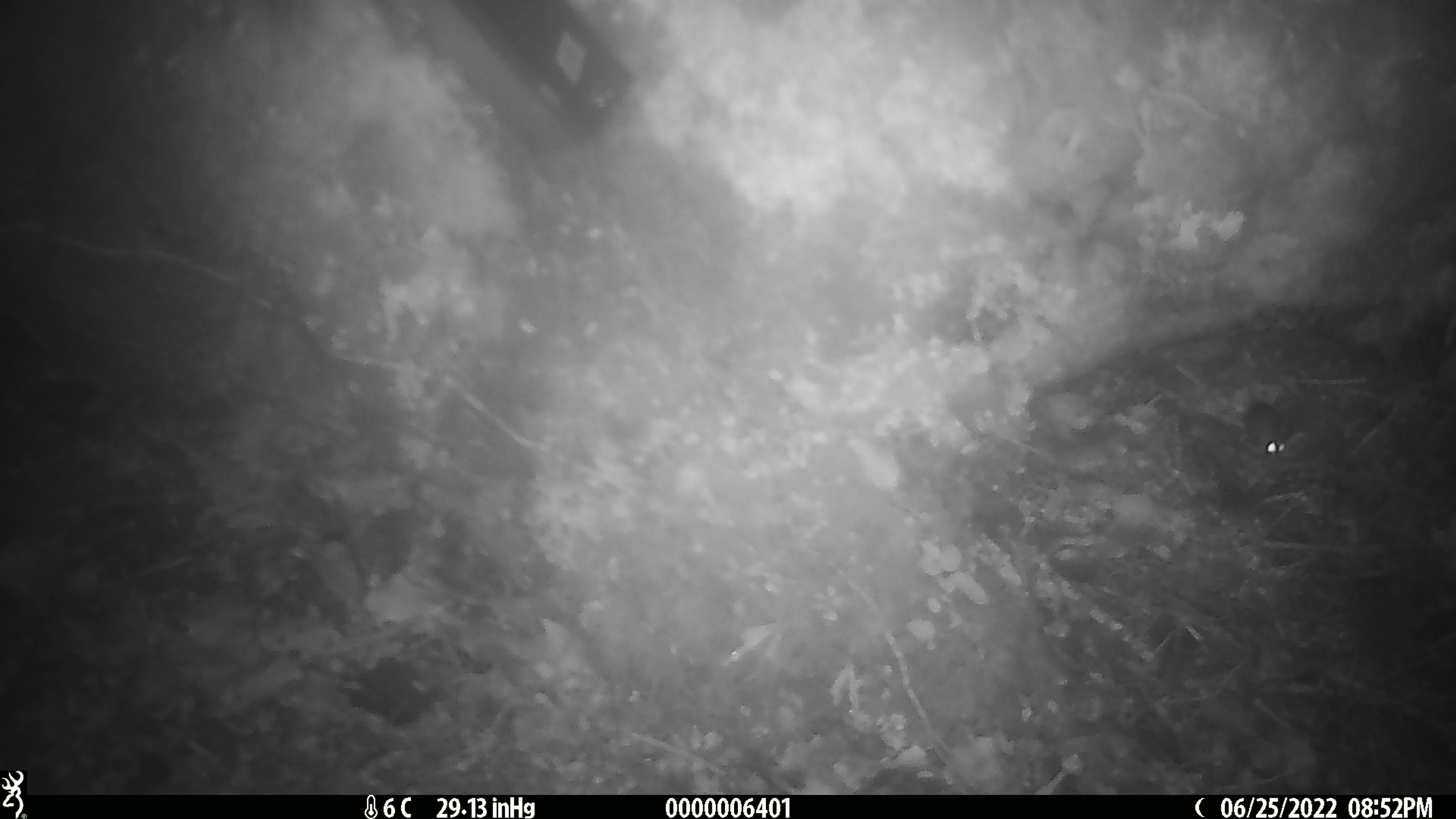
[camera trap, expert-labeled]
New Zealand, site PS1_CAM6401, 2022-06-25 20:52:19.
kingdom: Animalia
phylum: Chordata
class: Mammalia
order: Rodentia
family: Muridae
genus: Mus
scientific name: Mus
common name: mouse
Mouse (Mus).